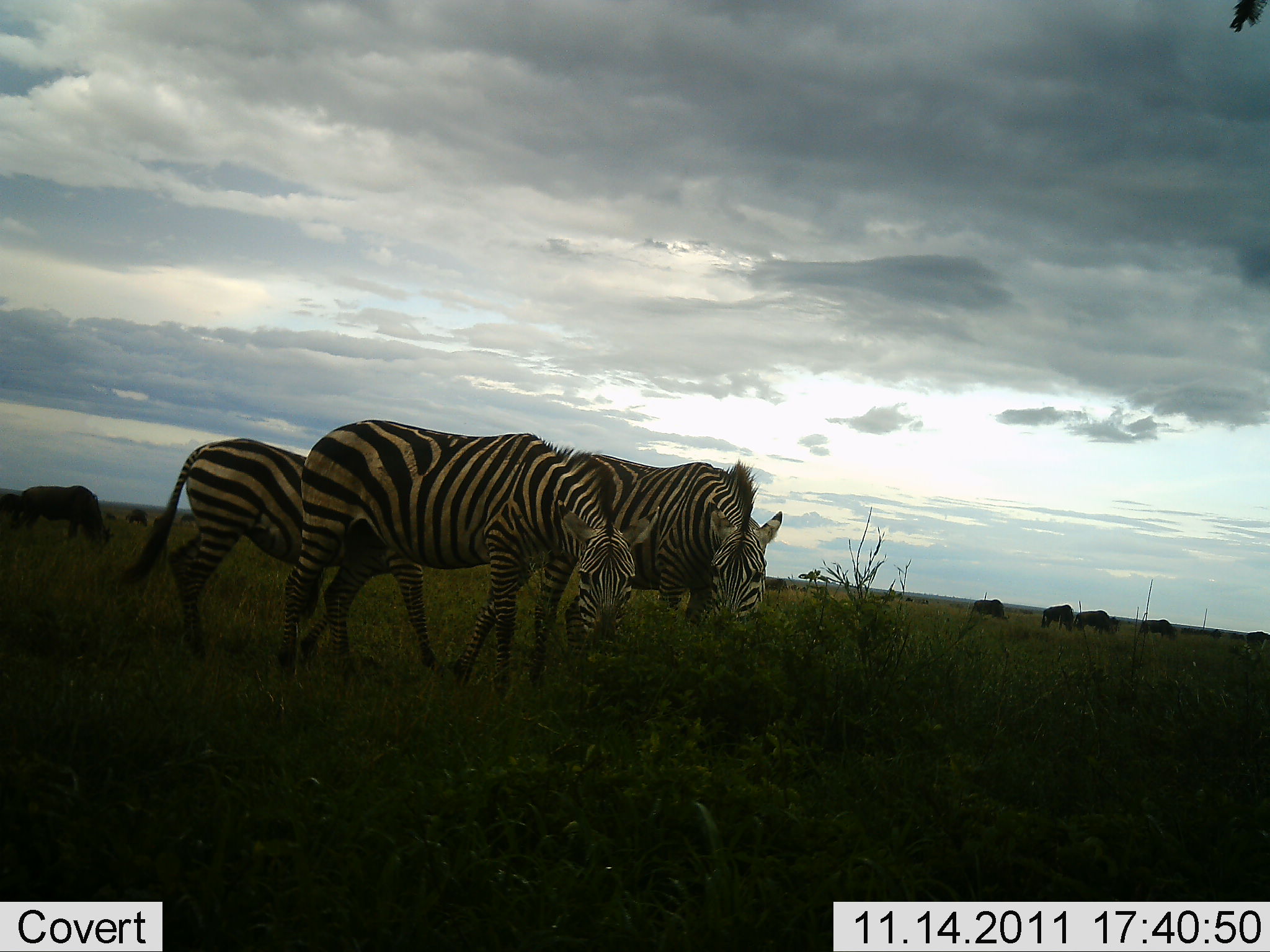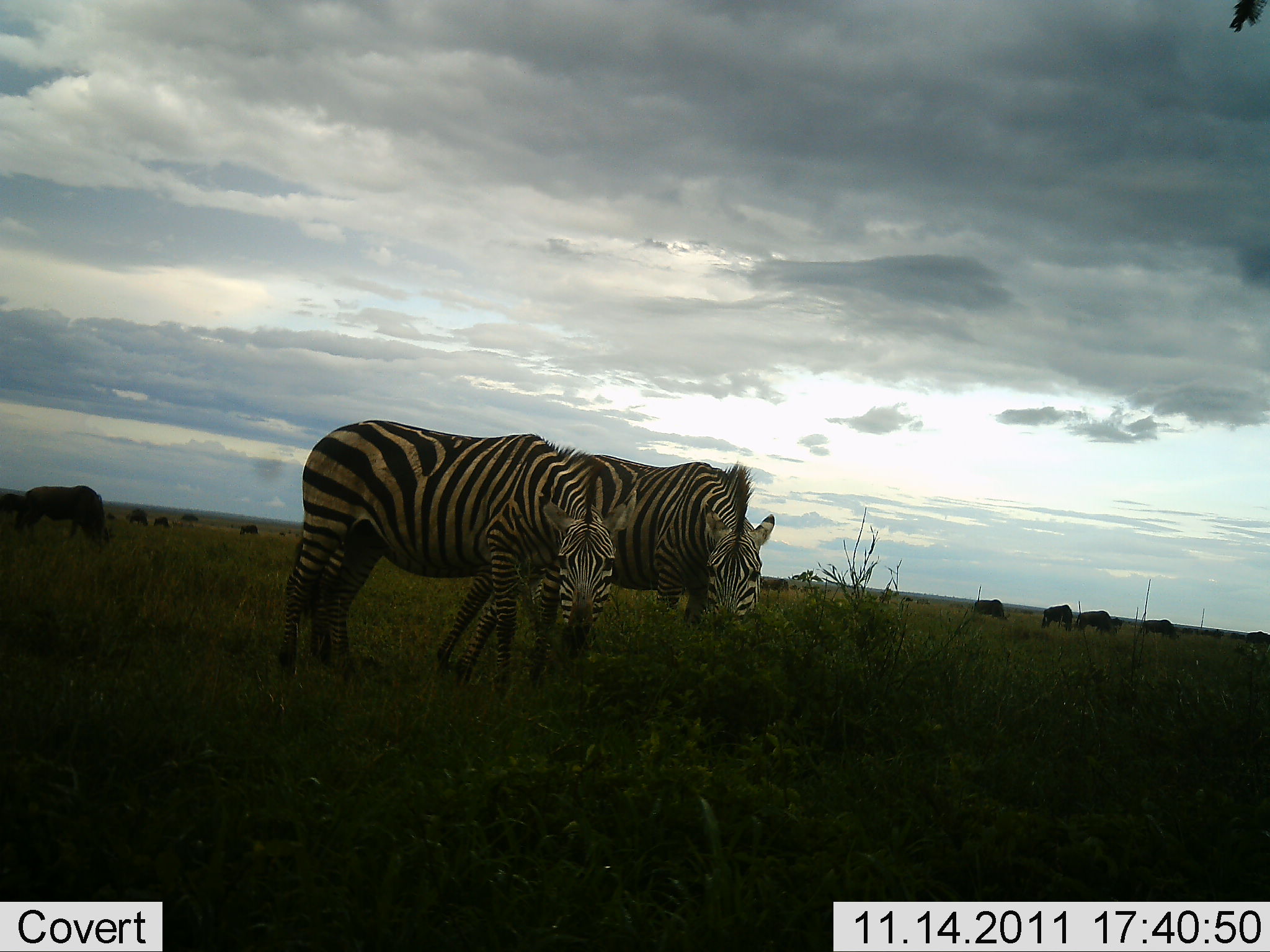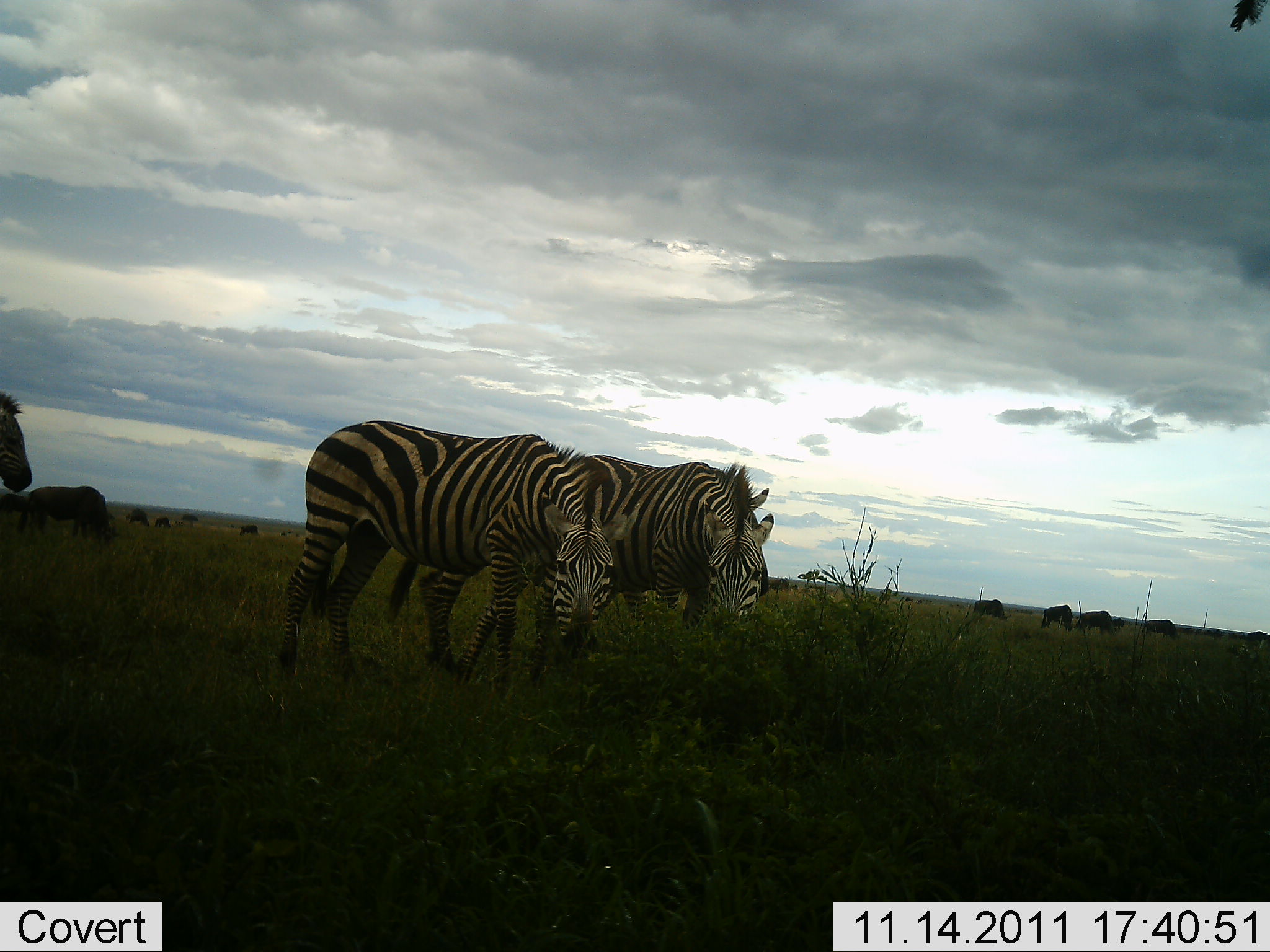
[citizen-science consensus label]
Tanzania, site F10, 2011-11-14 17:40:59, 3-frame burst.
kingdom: Animalia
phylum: Chordata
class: Mammalia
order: Artiodactyla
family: Bovidae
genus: Connochaetes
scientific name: Connochaetes taurinus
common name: blue wildebeest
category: wildebeest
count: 10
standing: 40%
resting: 0%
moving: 10%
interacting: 0%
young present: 0%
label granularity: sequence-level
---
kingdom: Animalia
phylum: Chordata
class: Mammalia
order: Perissodactyla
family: Equidae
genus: Equus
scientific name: Equus quagga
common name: plains zebra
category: zebra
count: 4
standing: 40%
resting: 0%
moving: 40%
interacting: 0%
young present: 0%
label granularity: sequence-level